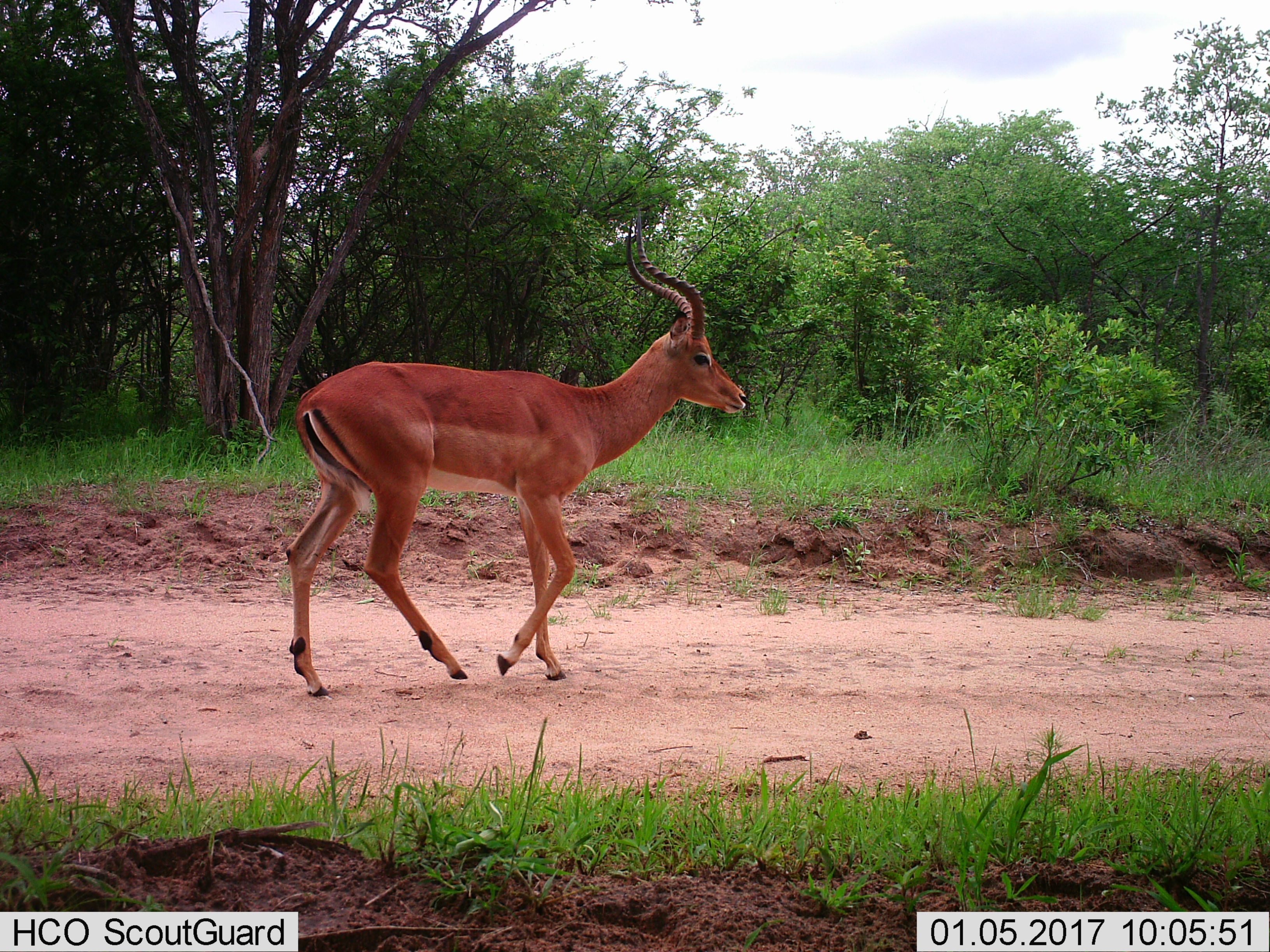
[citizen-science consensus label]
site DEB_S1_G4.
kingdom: Animalia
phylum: Chordata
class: Mammalia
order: Artiodactyla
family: Bovidae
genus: Aepyceros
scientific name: Aepyceros melampus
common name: impala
Impala (Aepyceros melampus), count 1. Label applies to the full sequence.